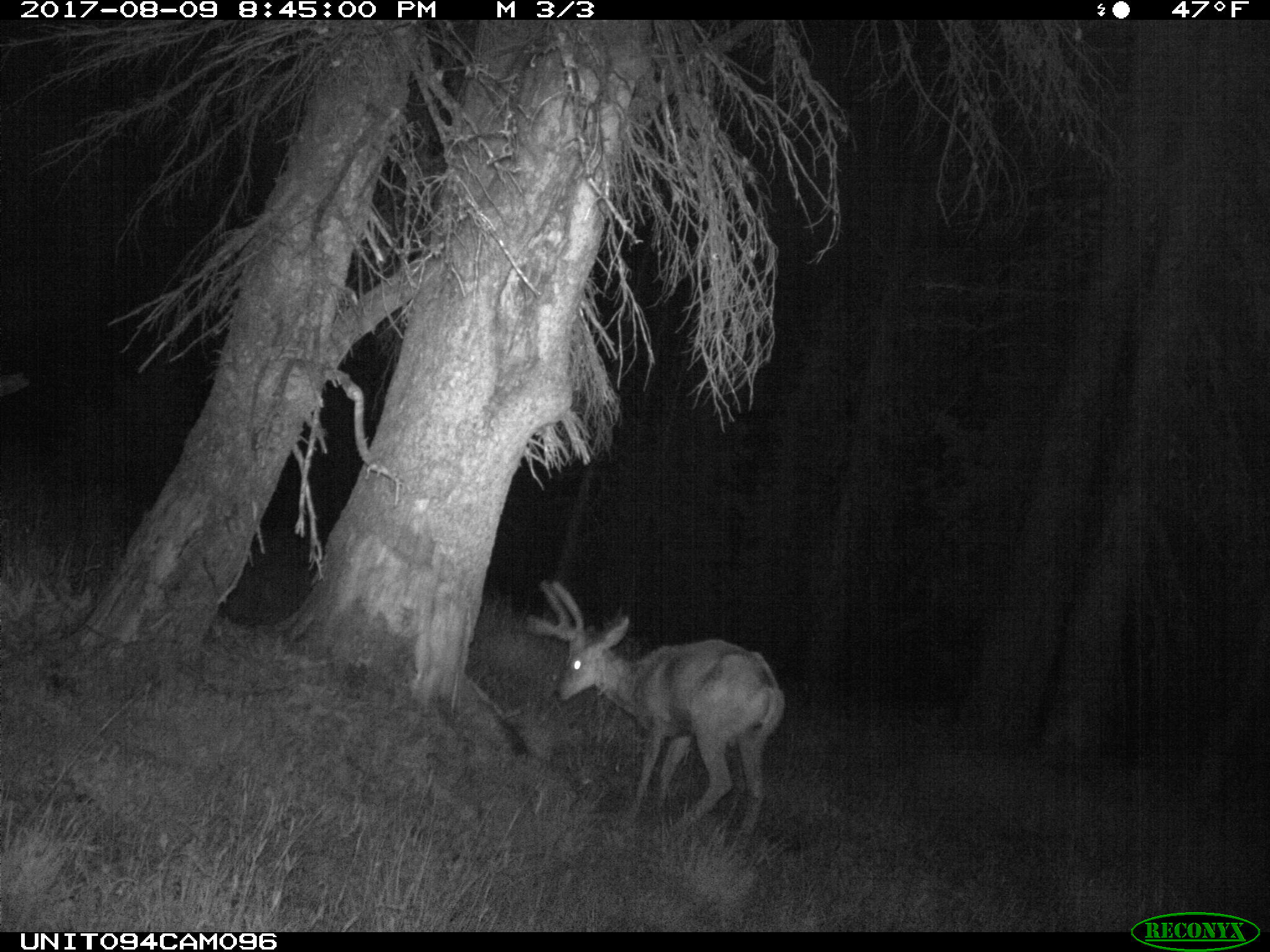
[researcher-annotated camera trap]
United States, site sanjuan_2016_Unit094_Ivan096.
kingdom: Animalia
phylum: Chordata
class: Mammalia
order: Artiodactyla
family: Cervidae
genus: Odocoileus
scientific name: Odocoileus hemionus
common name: mule deer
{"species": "Odocoileus hemionus (mule deer)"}